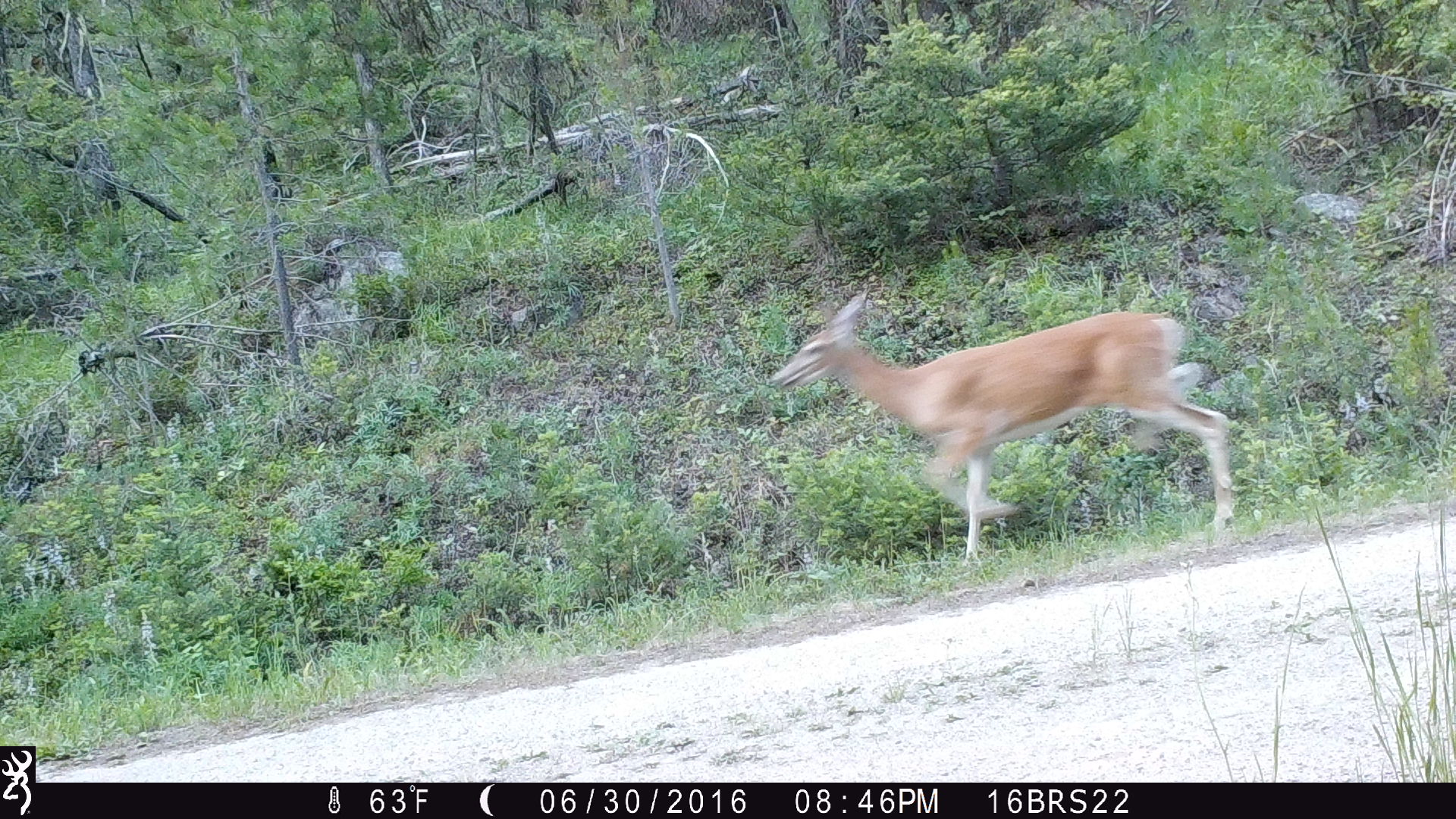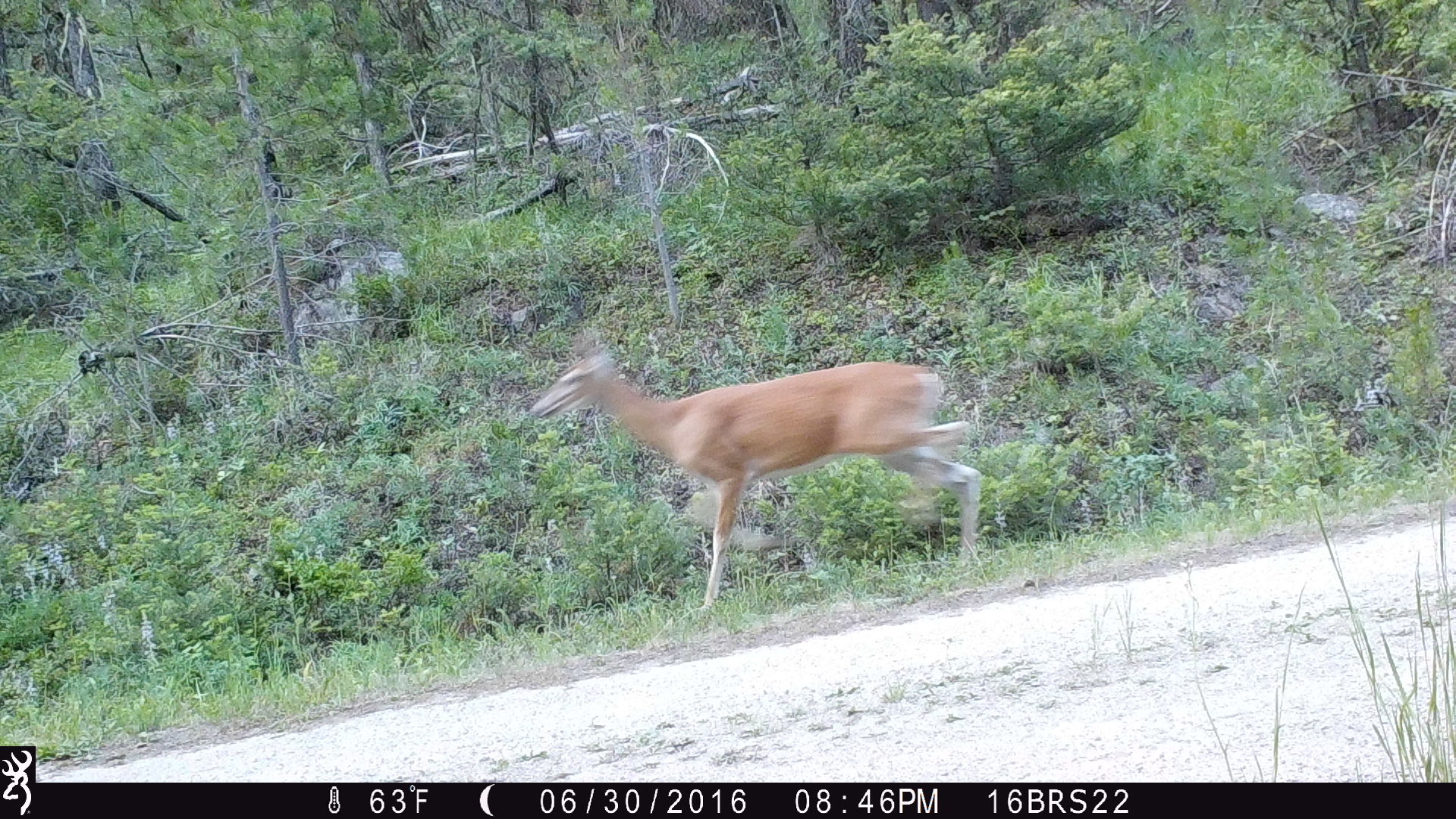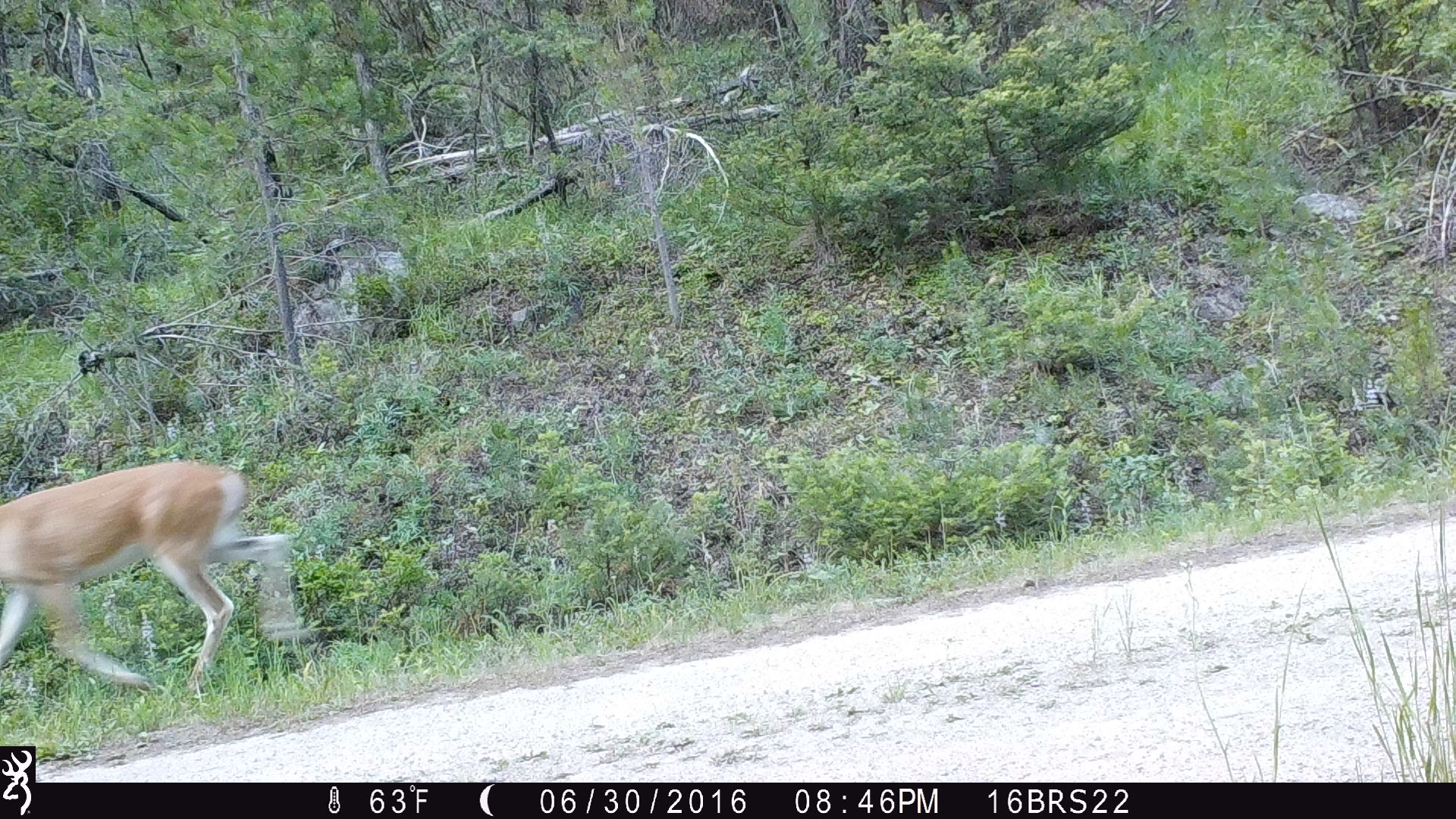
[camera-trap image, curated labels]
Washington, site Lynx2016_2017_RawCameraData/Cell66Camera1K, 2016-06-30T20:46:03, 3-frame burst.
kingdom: Animalia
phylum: Chordata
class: Mammalia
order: Artiodactyla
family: Cervidae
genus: Odocoileus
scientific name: Odocoileus virginianus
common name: white-tailed deer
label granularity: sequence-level